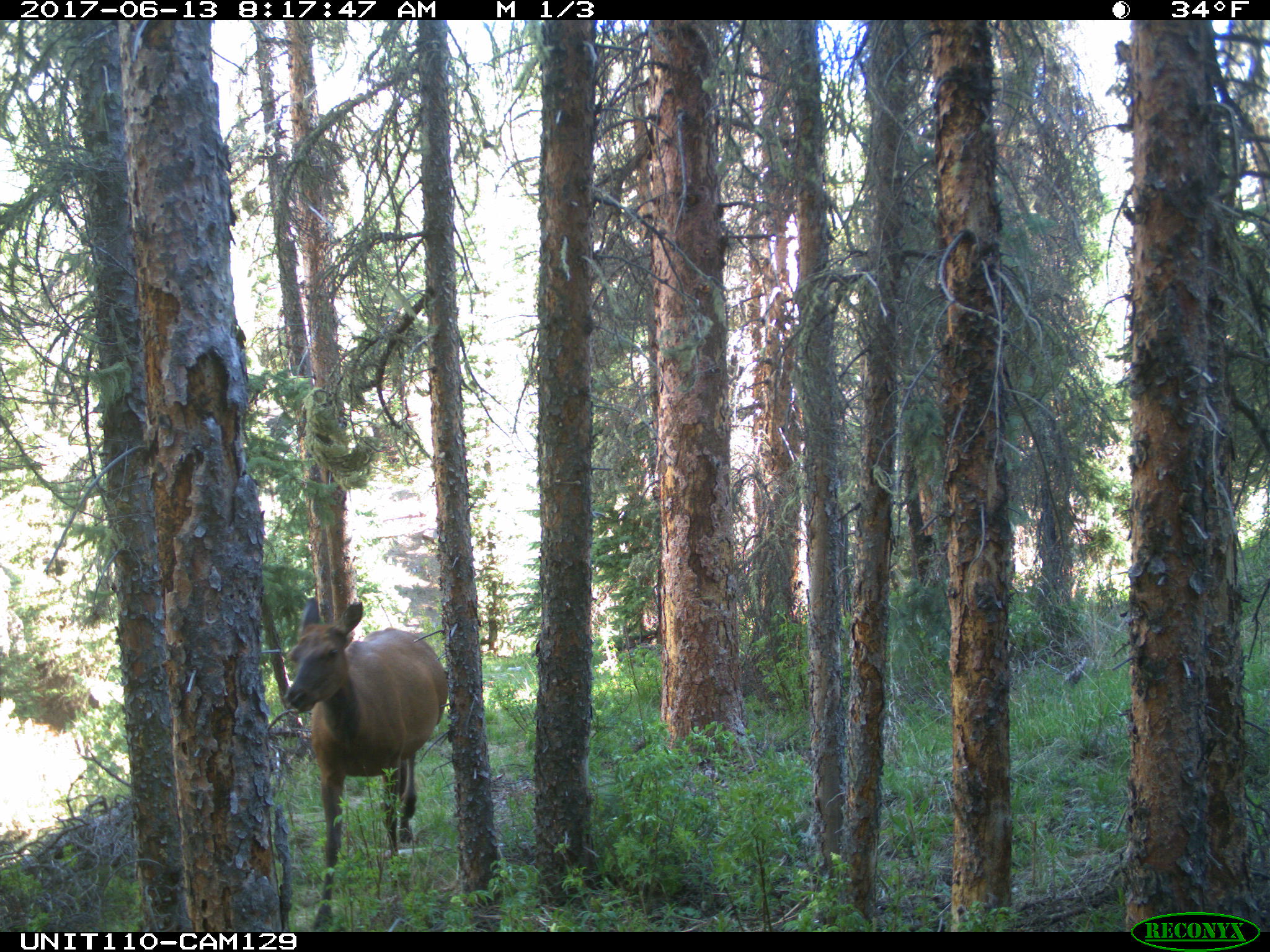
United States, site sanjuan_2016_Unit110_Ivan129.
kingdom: Animalia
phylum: Chordata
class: Mammalia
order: Artiodactyla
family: Cervidae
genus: Cervus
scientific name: Cervus elaphus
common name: red deer